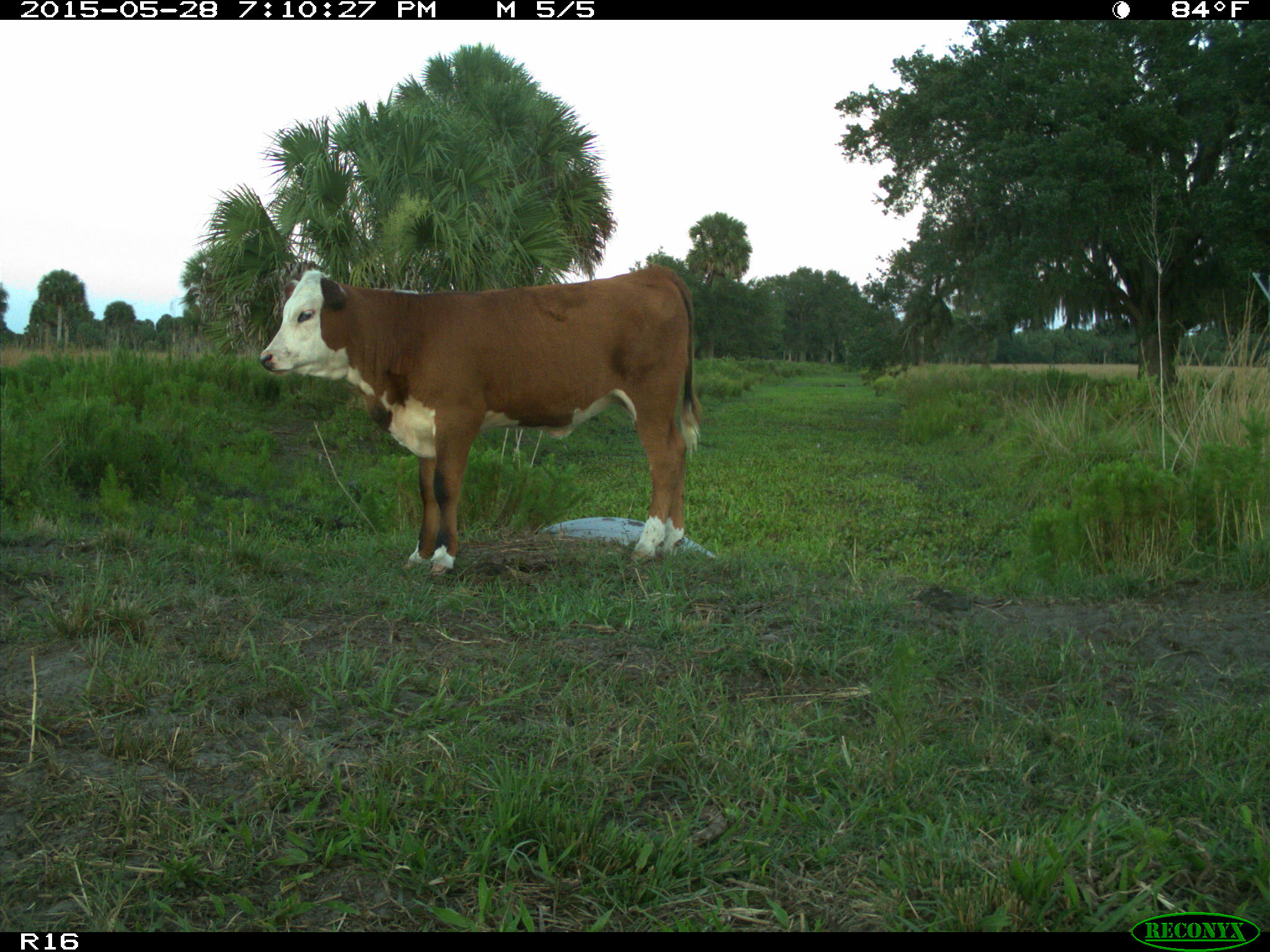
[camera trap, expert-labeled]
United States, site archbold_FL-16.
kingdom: Animalia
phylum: Chordata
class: Mammalia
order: Artiodactyla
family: Bovidae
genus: Bos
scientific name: Bos taurus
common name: domestic cow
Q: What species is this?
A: Bos taurus (domestic cow).